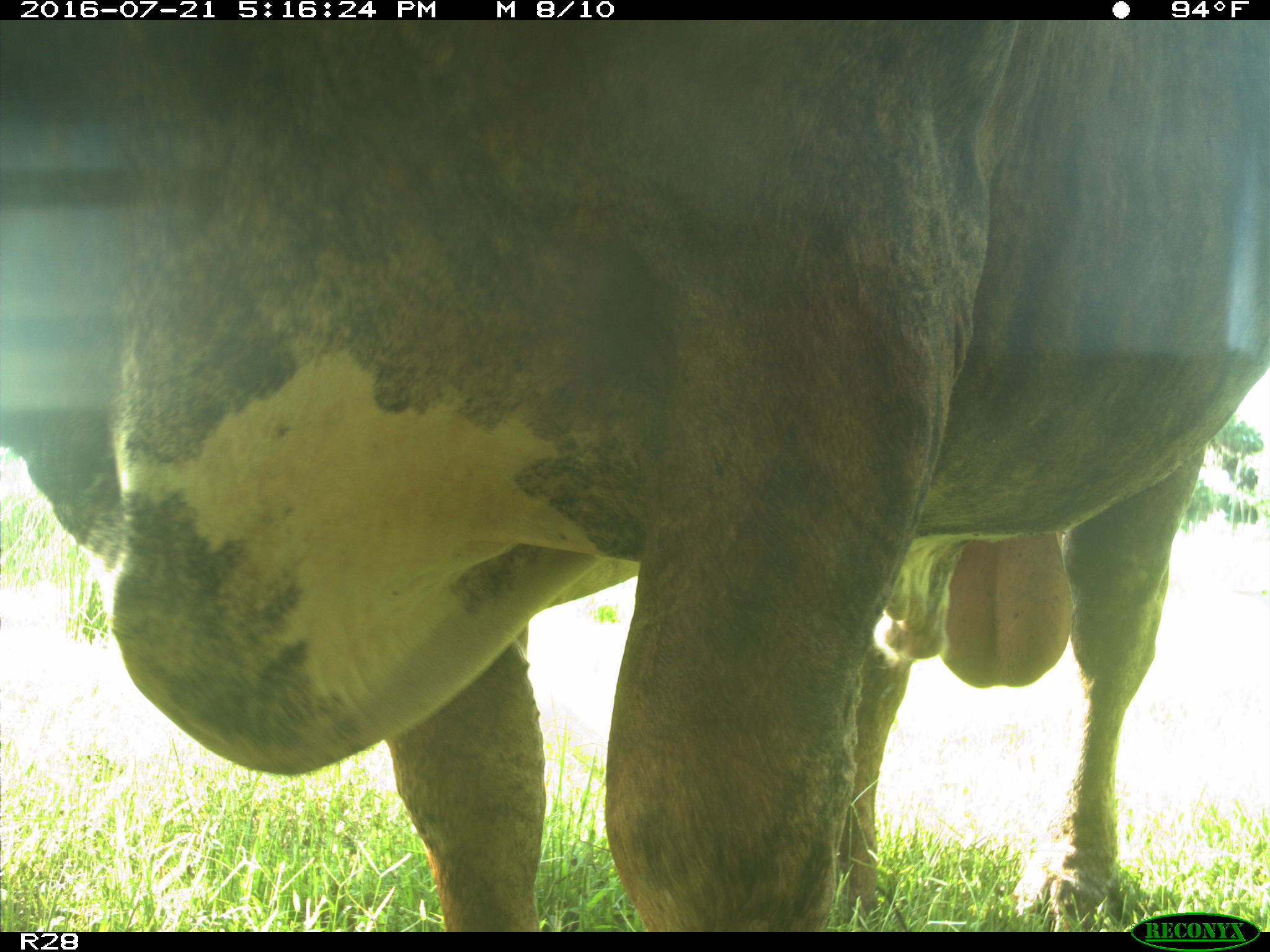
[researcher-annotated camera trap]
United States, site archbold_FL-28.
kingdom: Animalia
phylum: Chordata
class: Mammalia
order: Artiodactyla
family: Bovidae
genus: Bos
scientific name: Bos taurus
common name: domestic cow